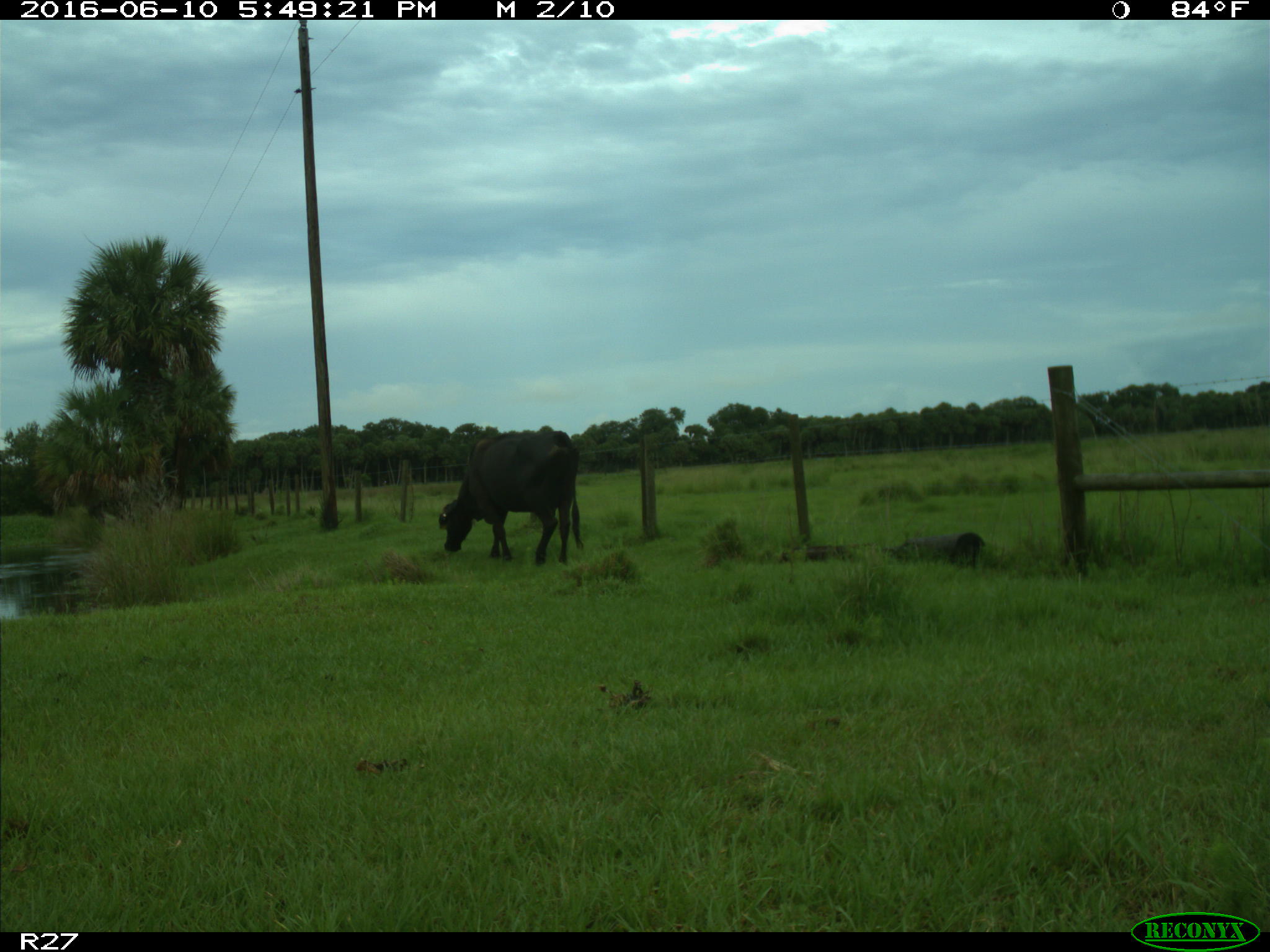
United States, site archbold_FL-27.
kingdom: Animalia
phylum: Chordata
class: Mammalia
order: Artiodactyla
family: Bovidae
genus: Bos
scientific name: Bos taurus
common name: domestic cow